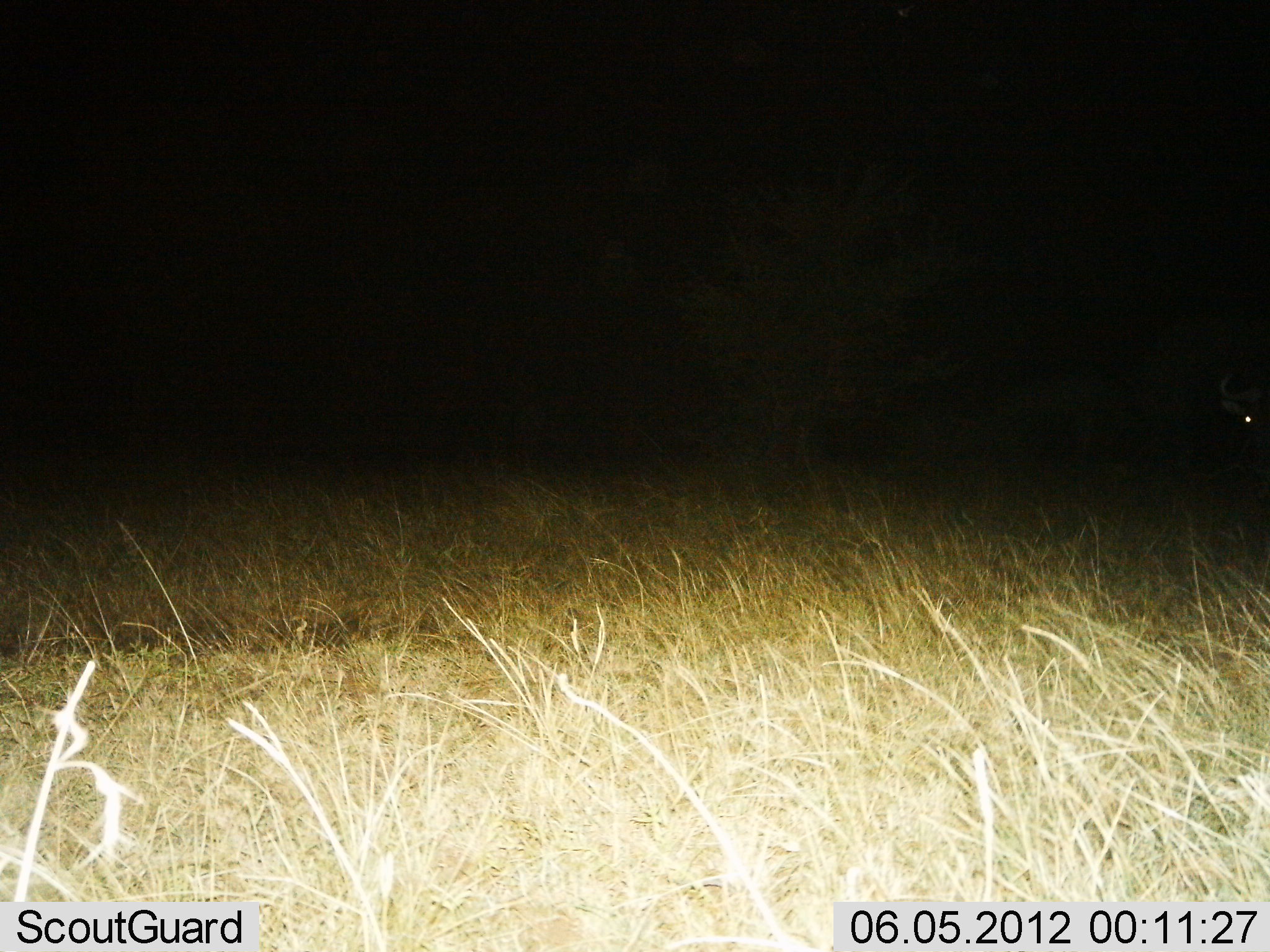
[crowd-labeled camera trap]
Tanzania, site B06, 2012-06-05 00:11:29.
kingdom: Animalia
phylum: Chordata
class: Mammalia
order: Artiodactyla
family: Bovidae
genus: Connochaetes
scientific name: Connochaetes taurinus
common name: blue wildebeest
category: wildebeest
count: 1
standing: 100%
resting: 0%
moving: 0%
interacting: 0%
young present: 0%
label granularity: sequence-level